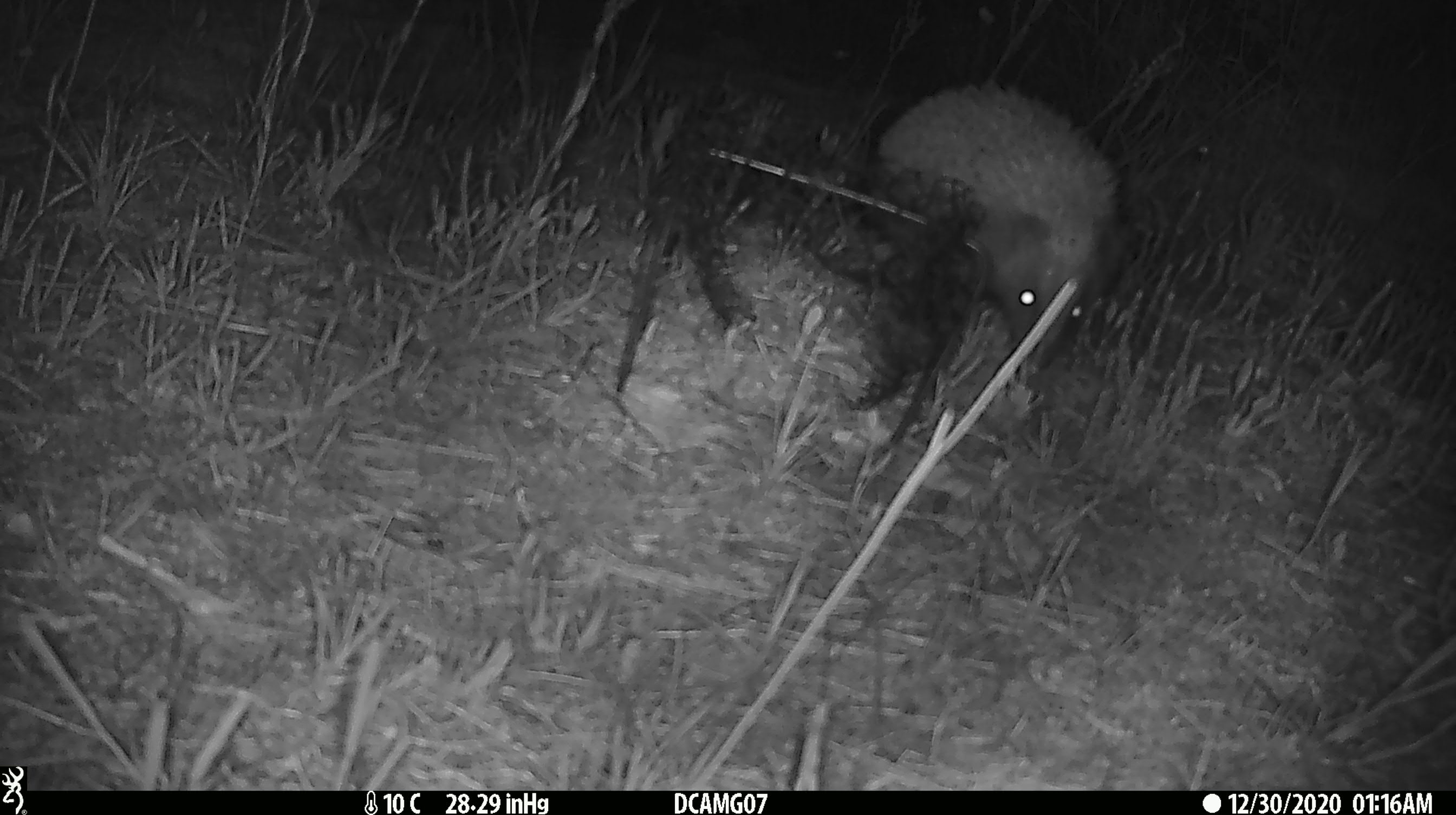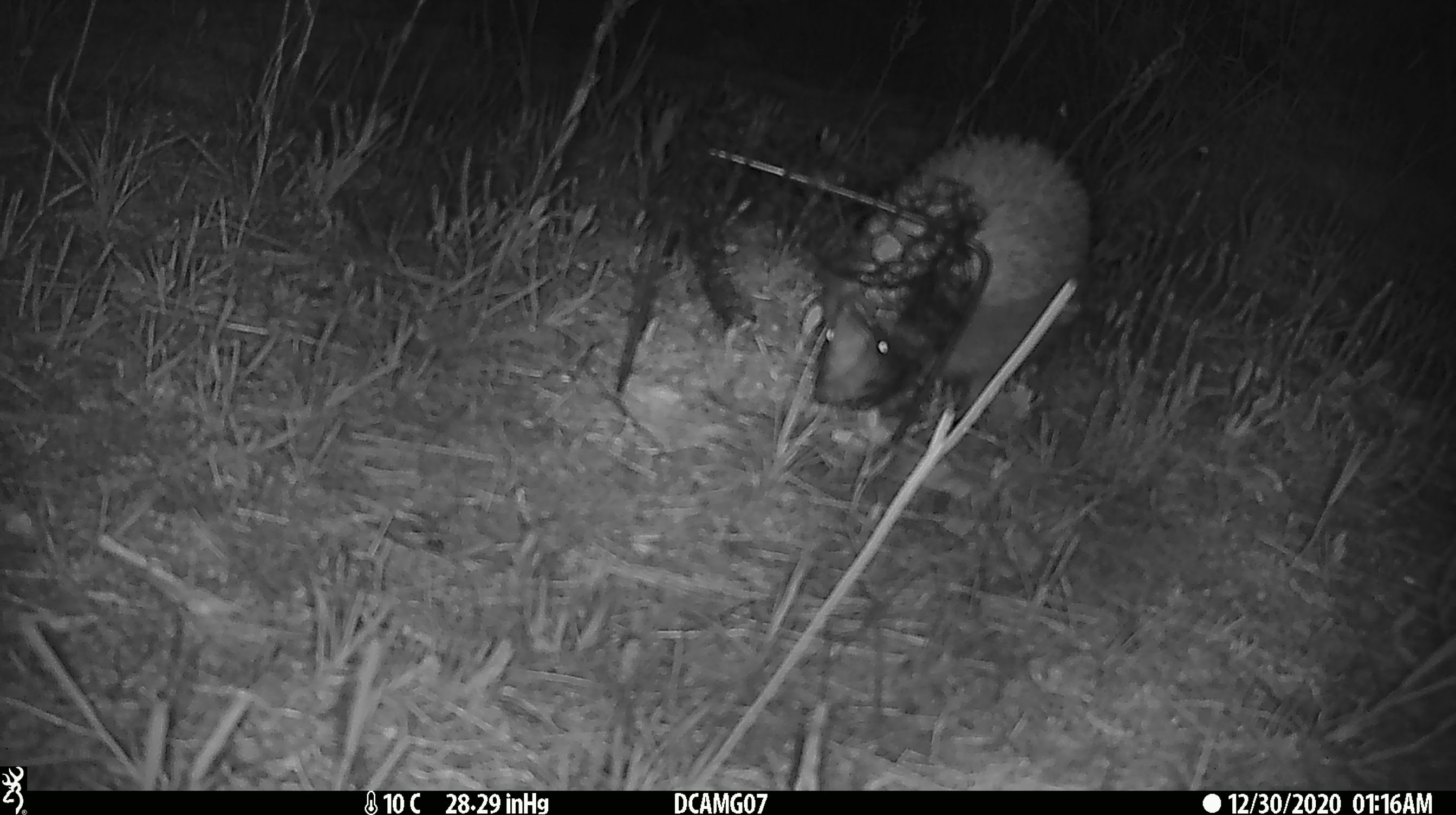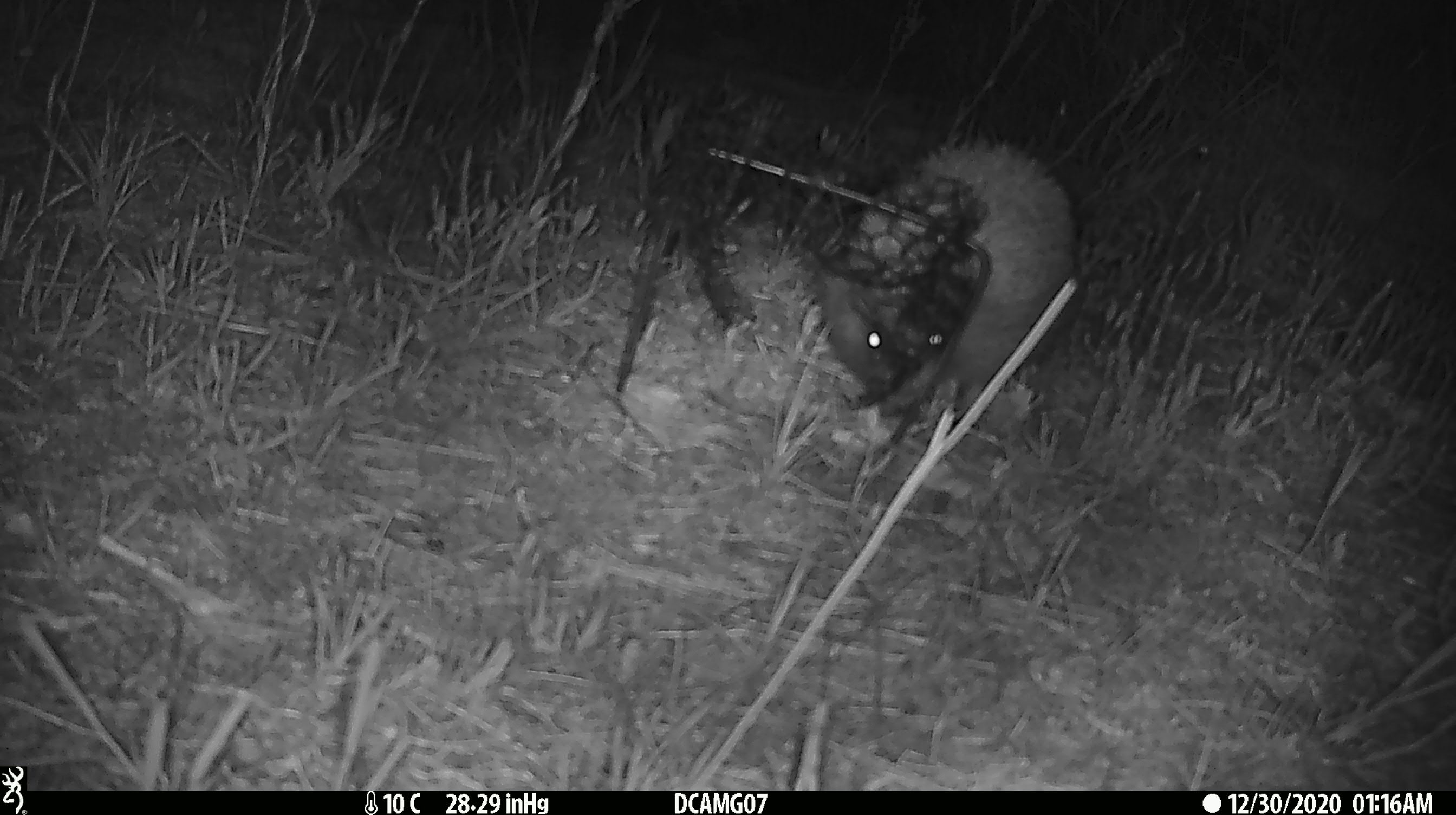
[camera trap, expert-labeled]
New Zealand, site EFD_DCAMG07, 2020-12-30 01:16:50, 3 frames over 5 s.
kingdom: Animalia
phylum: Chordata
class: Mammalia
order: Eulipotyphla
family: Erinaceidae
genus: Erinaceus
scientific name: Erinaceus europaeus europaeus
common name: european hedgehog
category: hedgehog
Hedgehog (european hedgehog) (Erinaceus europaeus europaeus).